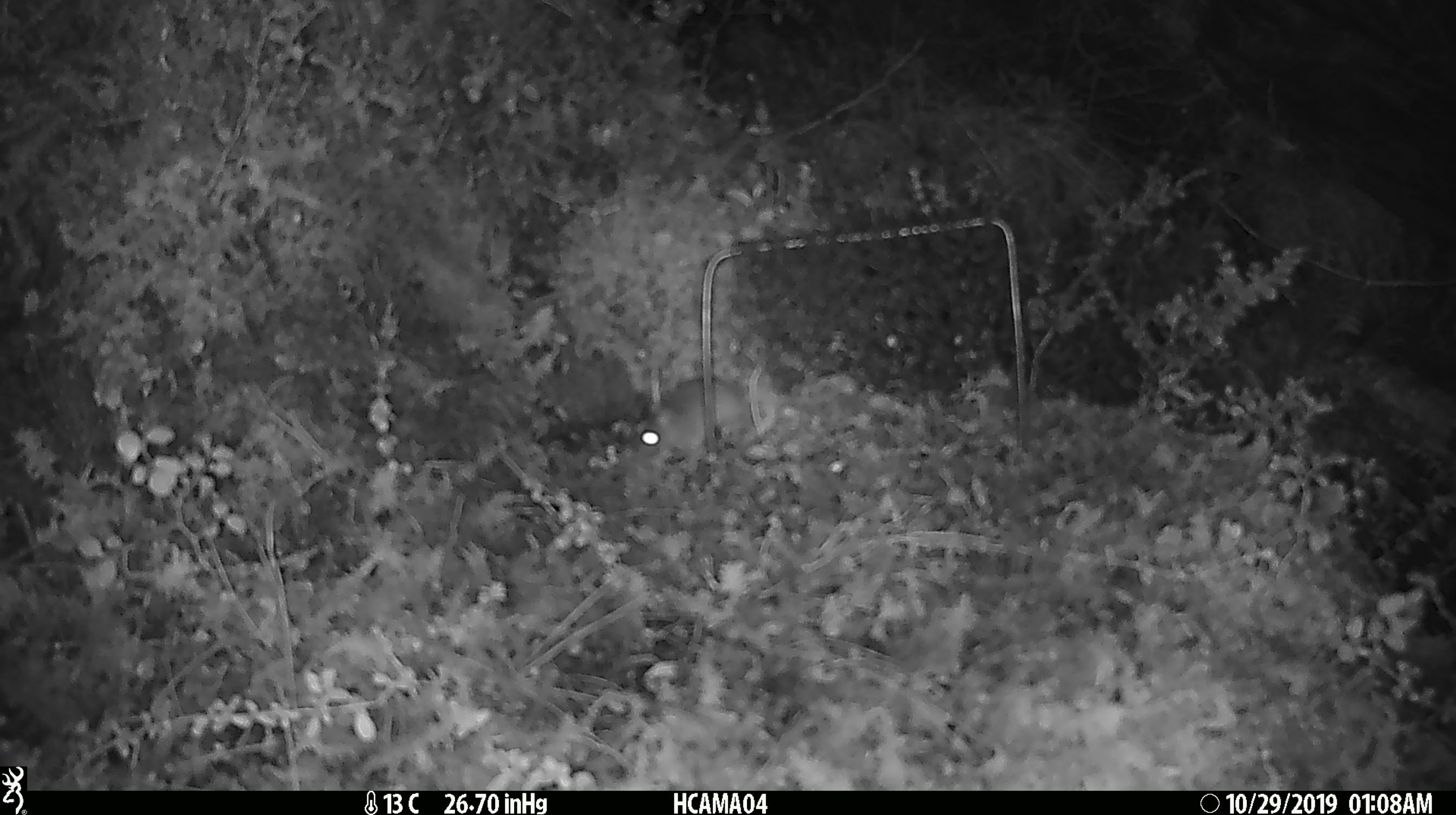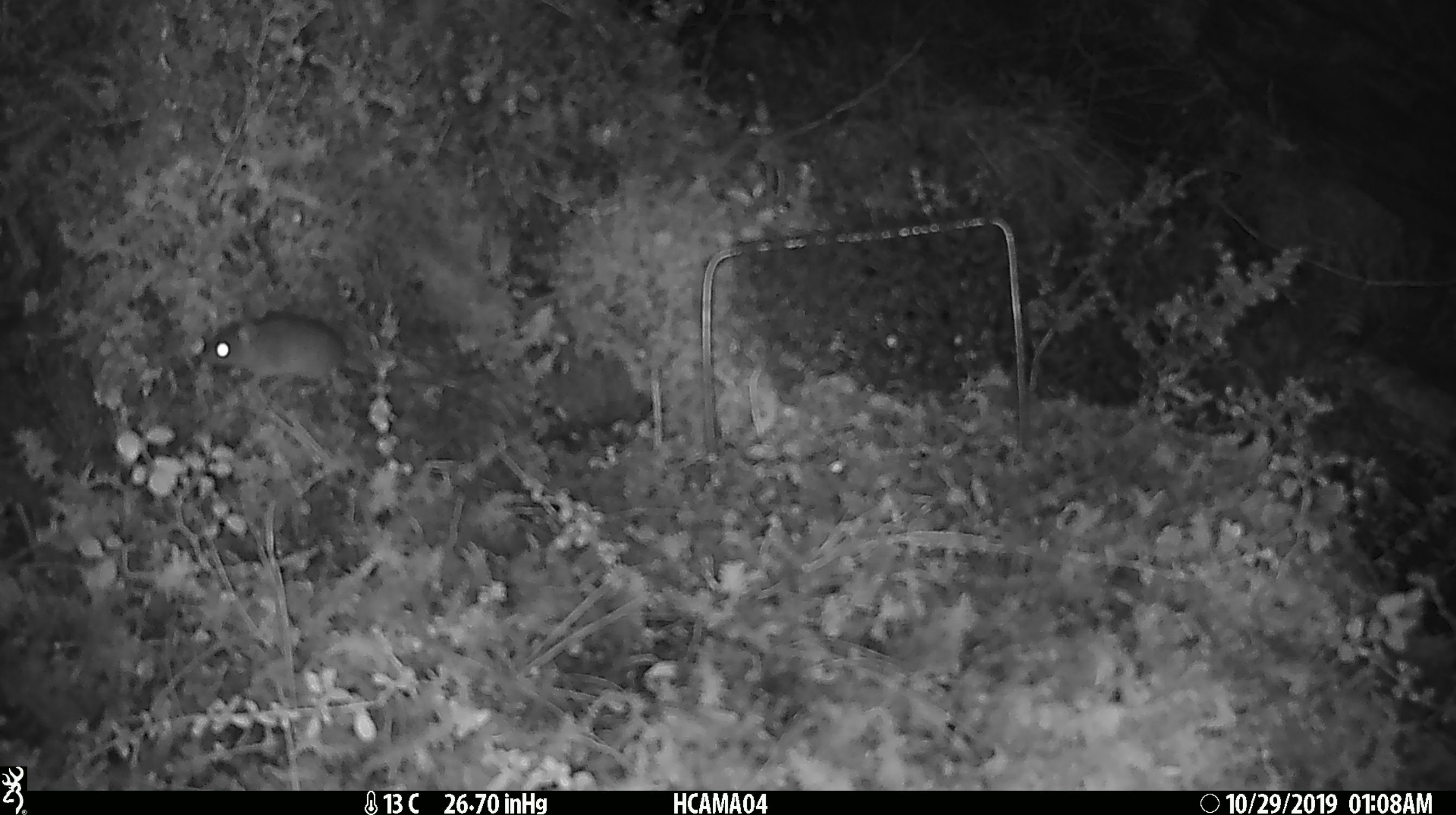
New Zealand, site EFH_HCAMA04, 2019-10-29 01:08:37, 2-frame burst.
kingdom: Animalia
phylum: Chordata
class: Mammalia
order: Rodentia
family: Muridae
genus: Mus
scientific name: Mus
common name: mouse